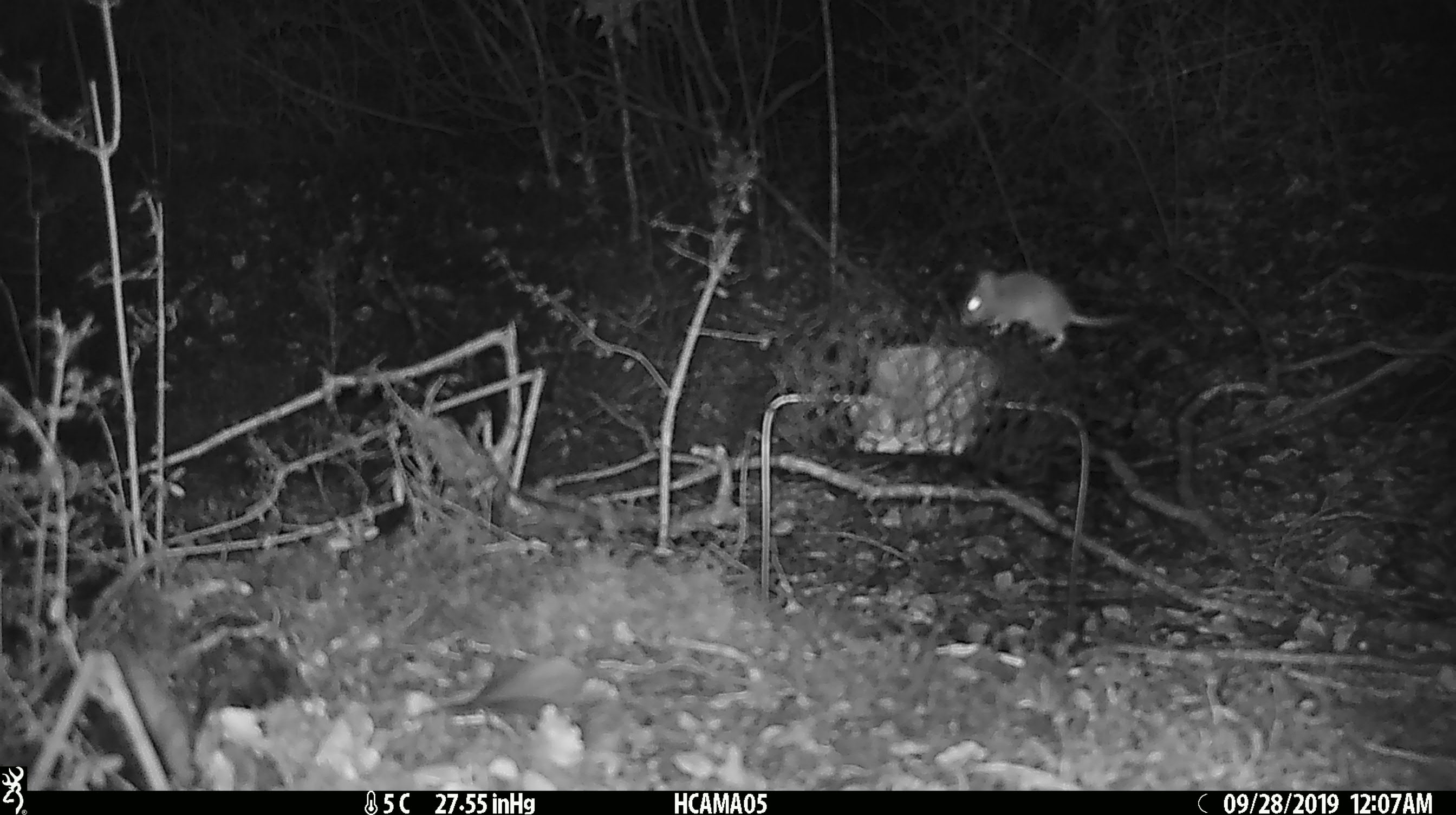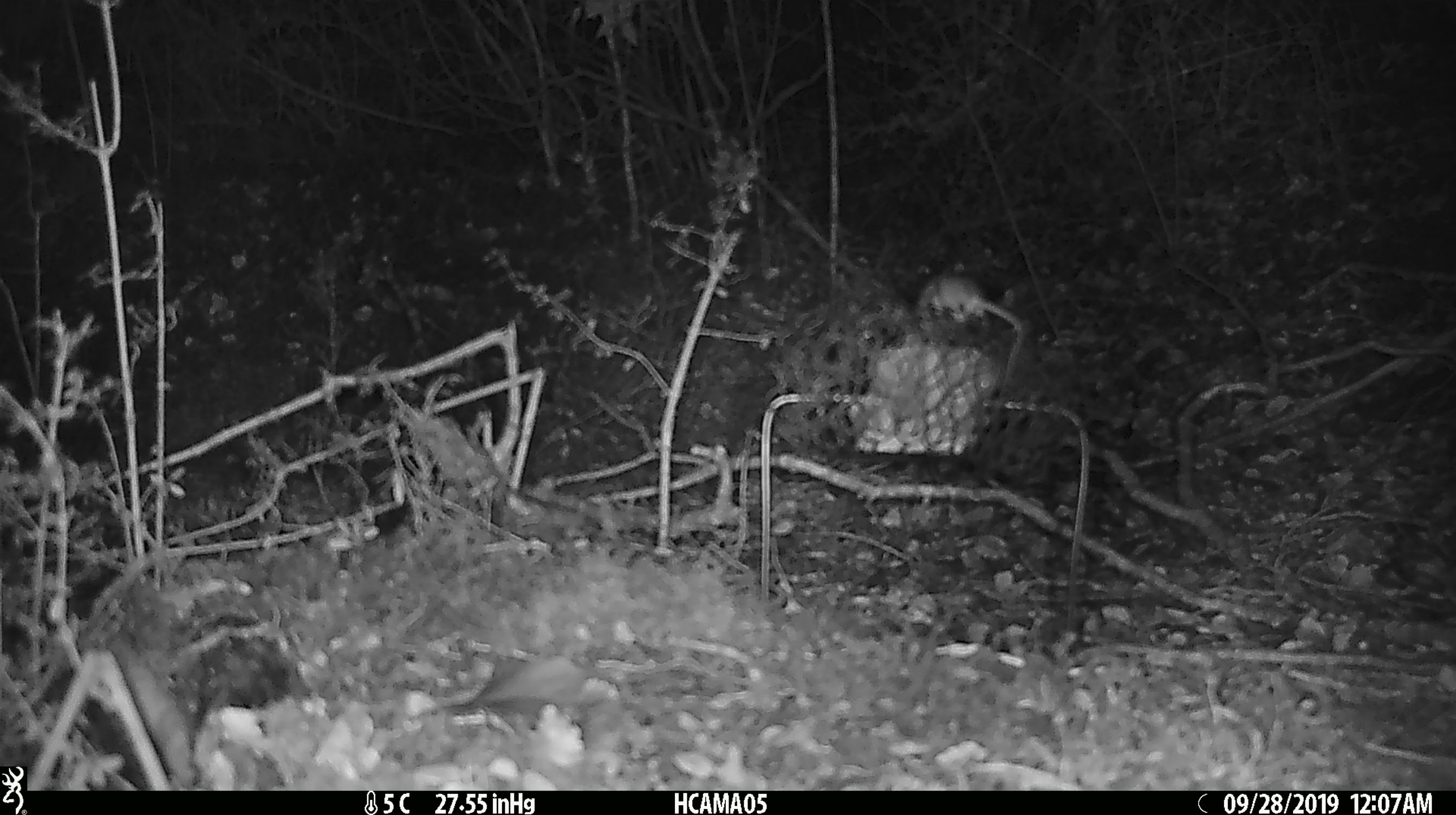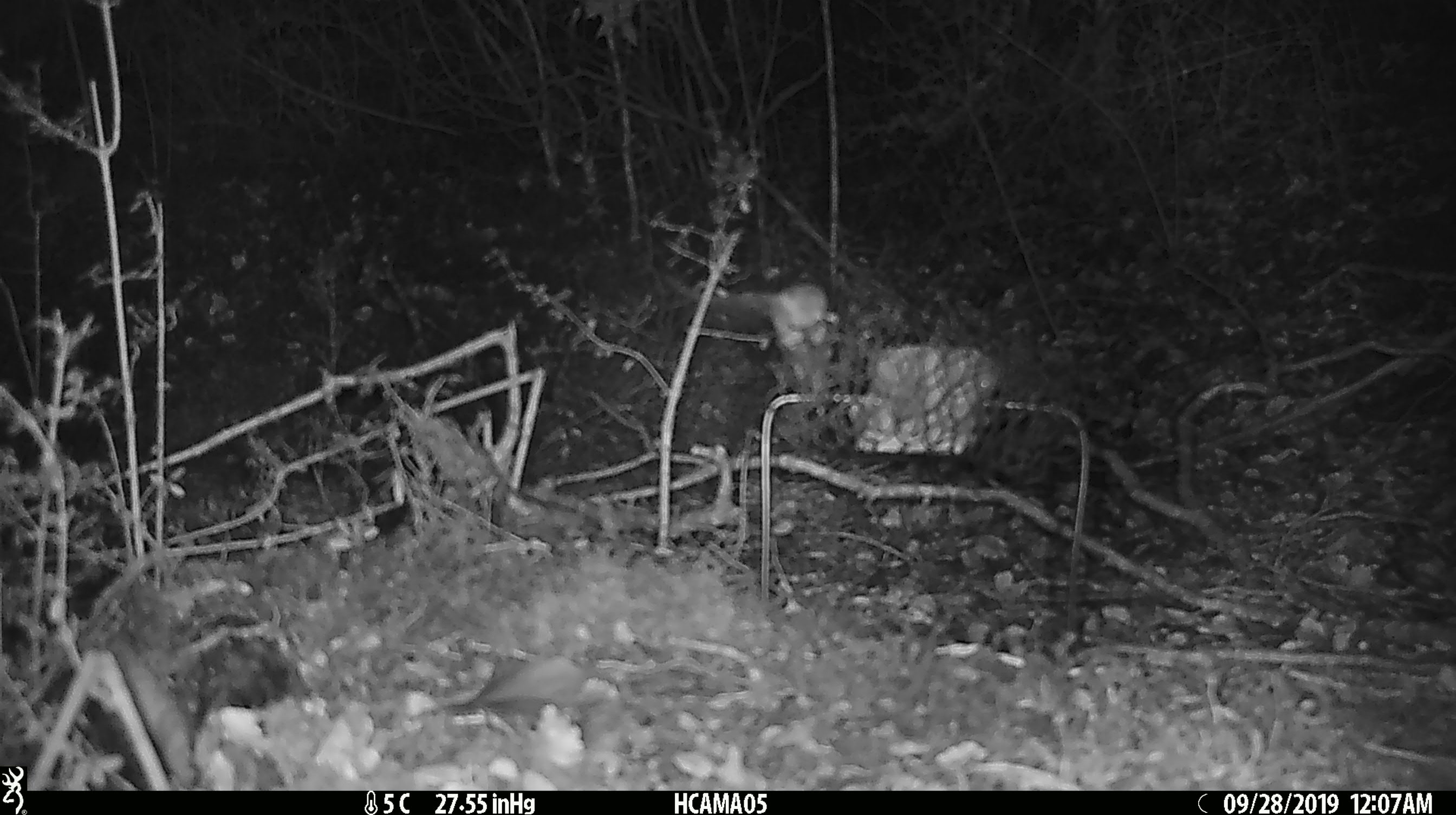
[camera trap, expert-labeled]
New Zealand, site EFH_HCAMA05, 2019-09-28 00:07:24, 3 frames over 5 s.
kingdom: Animalia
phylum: Chordata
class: Mammalia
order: Rodentia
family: Muridae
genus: Mus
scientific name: Mus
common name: mouse